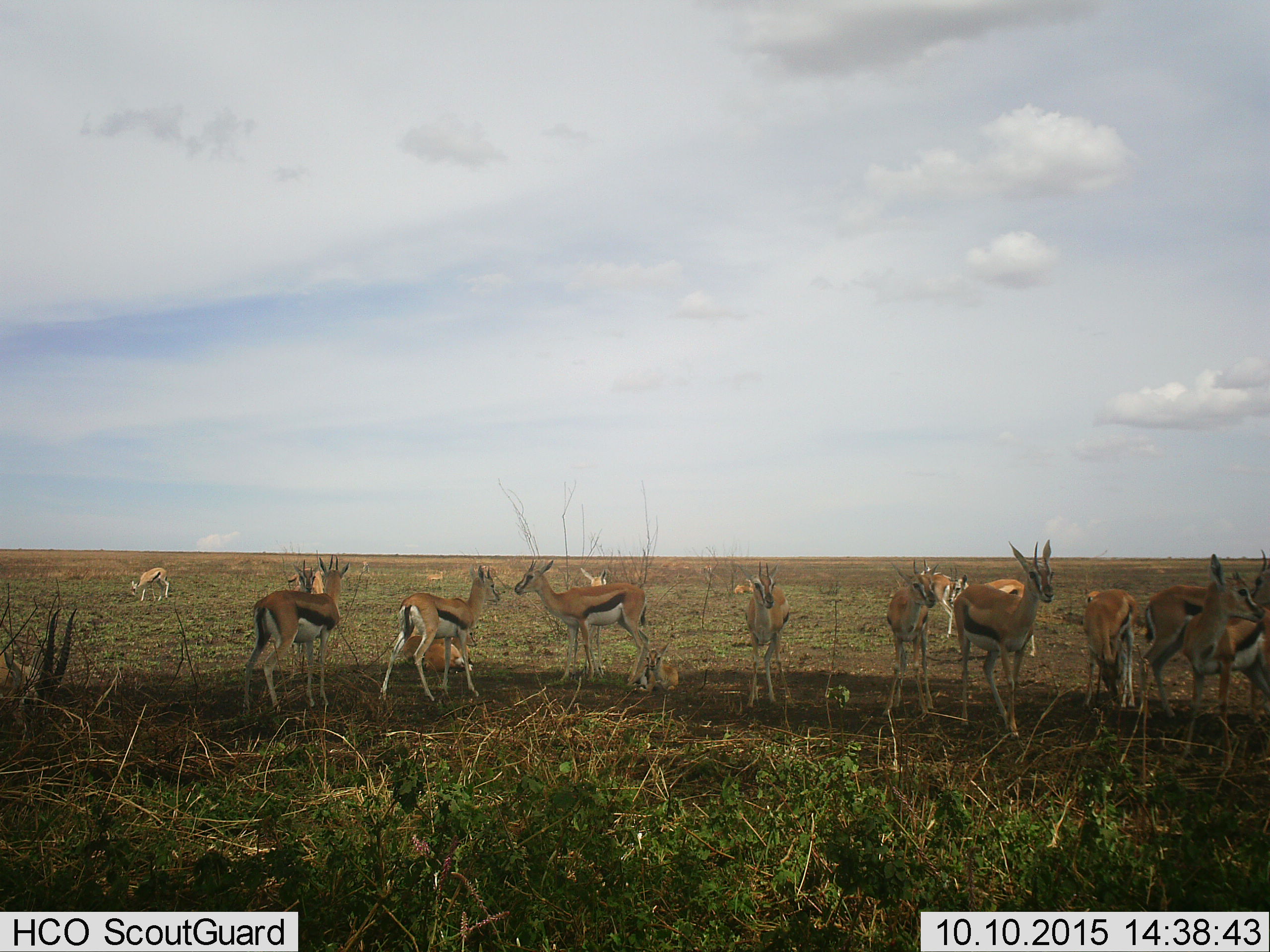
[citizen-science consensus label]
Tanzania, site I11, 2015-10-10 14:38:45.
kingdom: Animalia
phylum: Chordata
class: Mammalia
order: Artiodactyla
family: Bovidae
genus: Eudorcas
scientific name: Eudorcas thomsonii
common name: thomson's gazelle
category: gazellethomsons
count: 11-50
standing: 100%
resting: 56%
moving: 33%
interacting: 11%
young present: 33%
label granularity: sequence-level